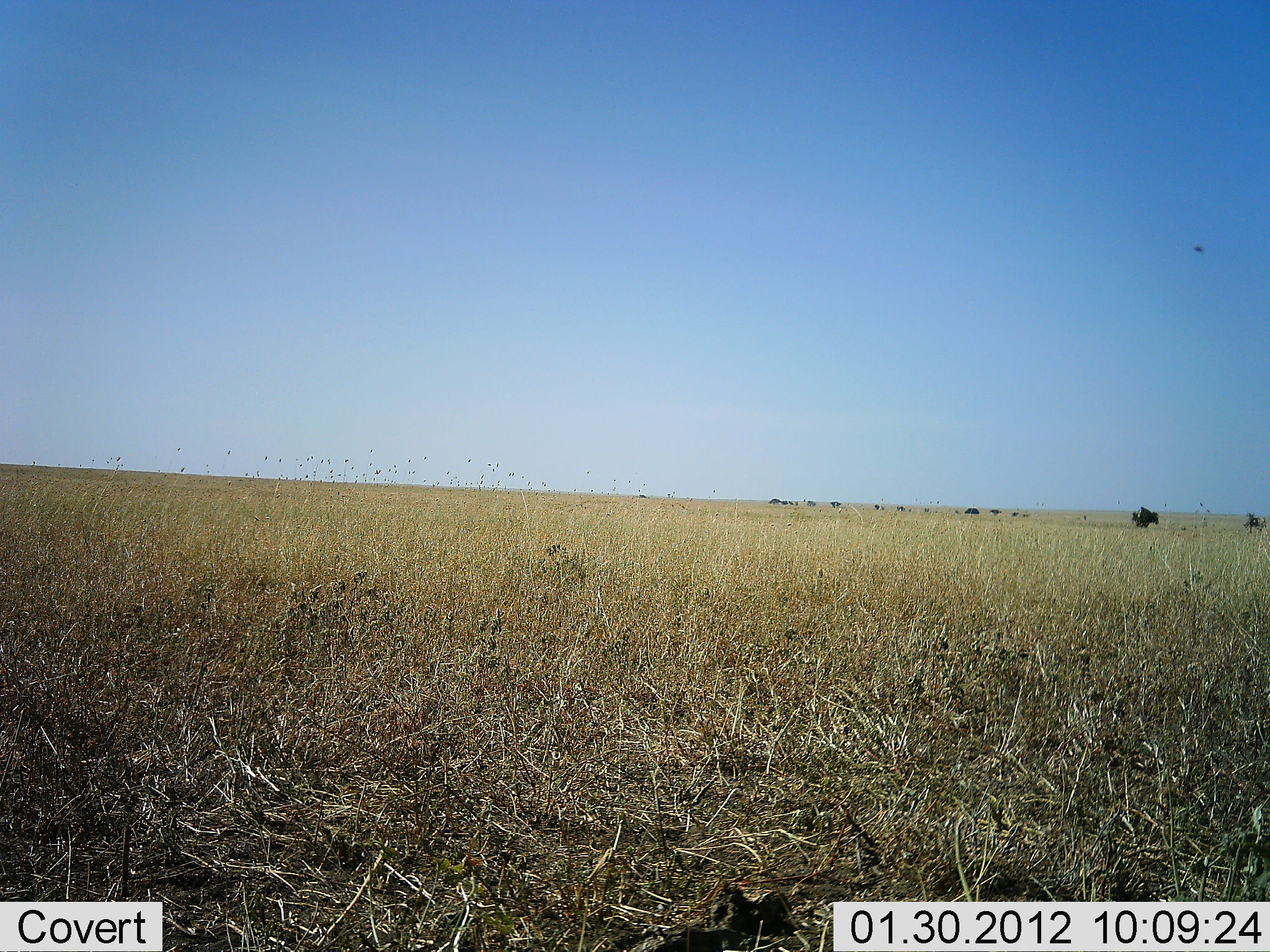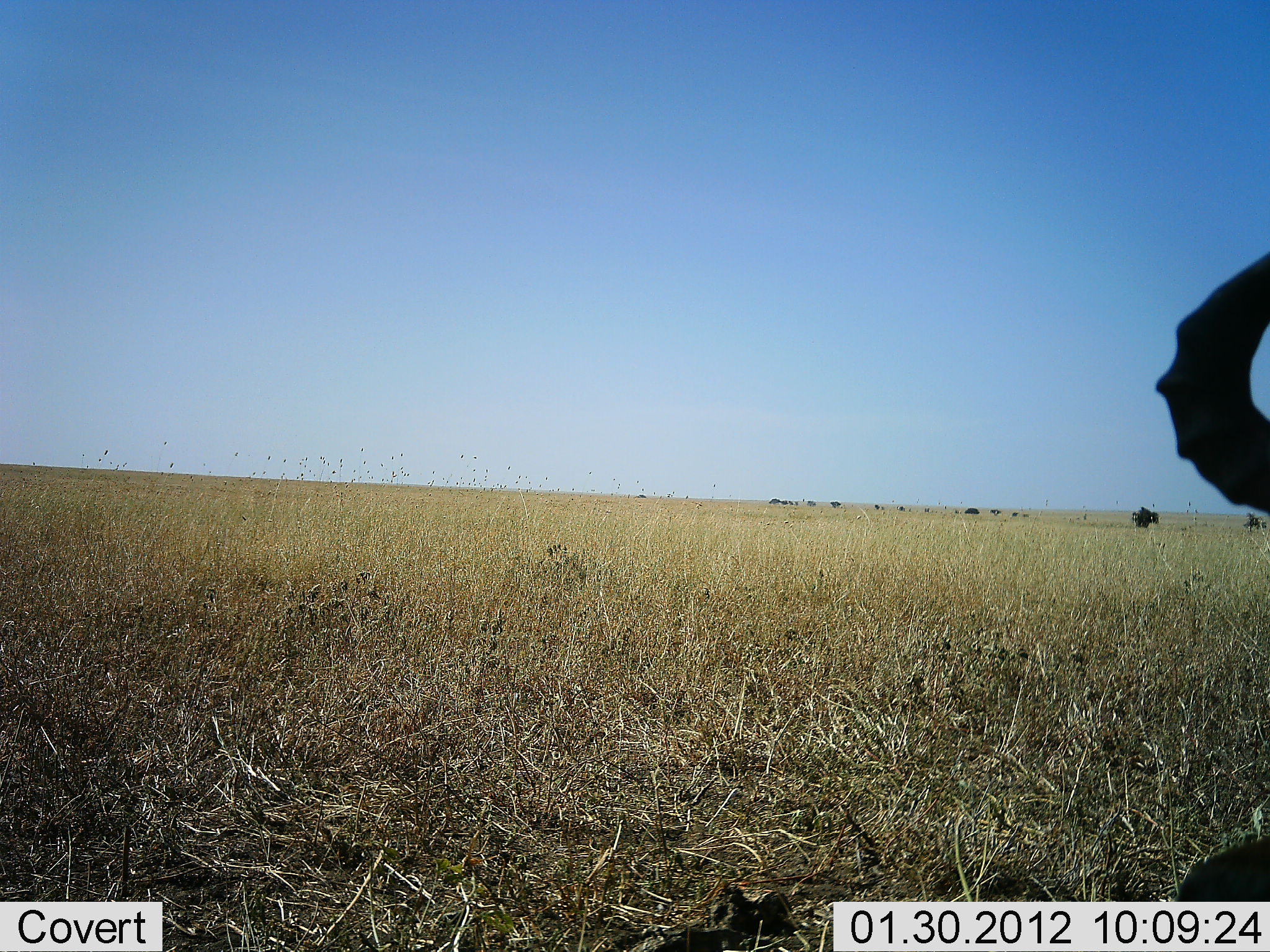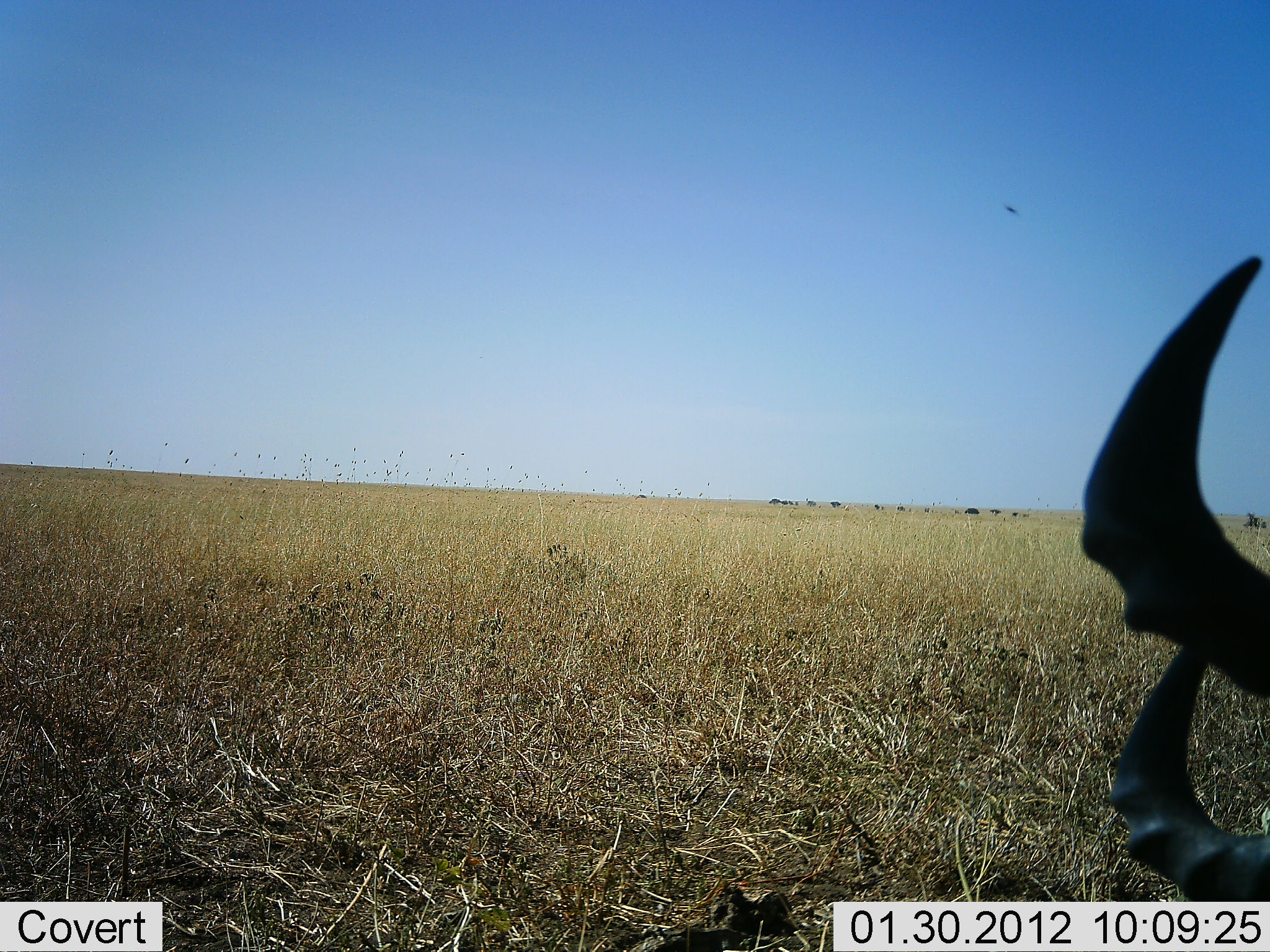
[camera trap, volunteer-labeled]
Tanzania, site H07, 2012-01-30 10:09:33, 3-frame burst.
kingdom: Animalia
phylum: Chordata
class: Mammalia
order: Artiodactyla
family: Bovidae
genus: Alcelaphus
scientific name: Alcelaphus buselaphus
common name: hartebeest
Hartebeest (Alcelaphus buselaphus), count 1. Behavior (volunteer vote fractions): standing 22%, resting 44%, moving 11%, interacting 0%. Young present (vote fraction): 0%. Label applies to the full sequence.